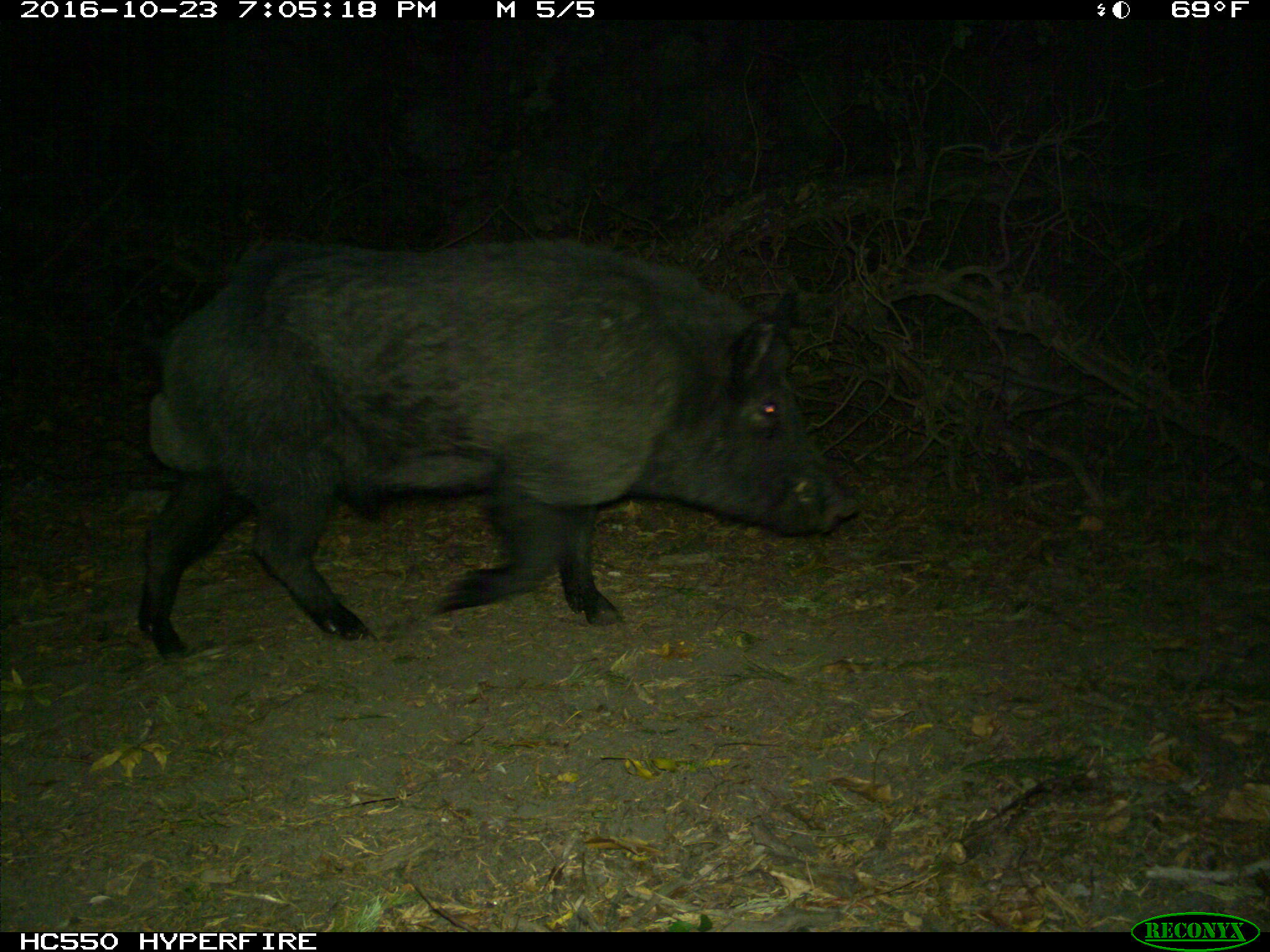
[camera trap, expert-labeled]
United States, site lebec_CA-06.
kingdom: Animalia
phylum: Chordata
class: Mammalia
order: Artiodactyla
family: Suidae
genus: Sus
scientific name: Sus scrofa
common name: wild boar